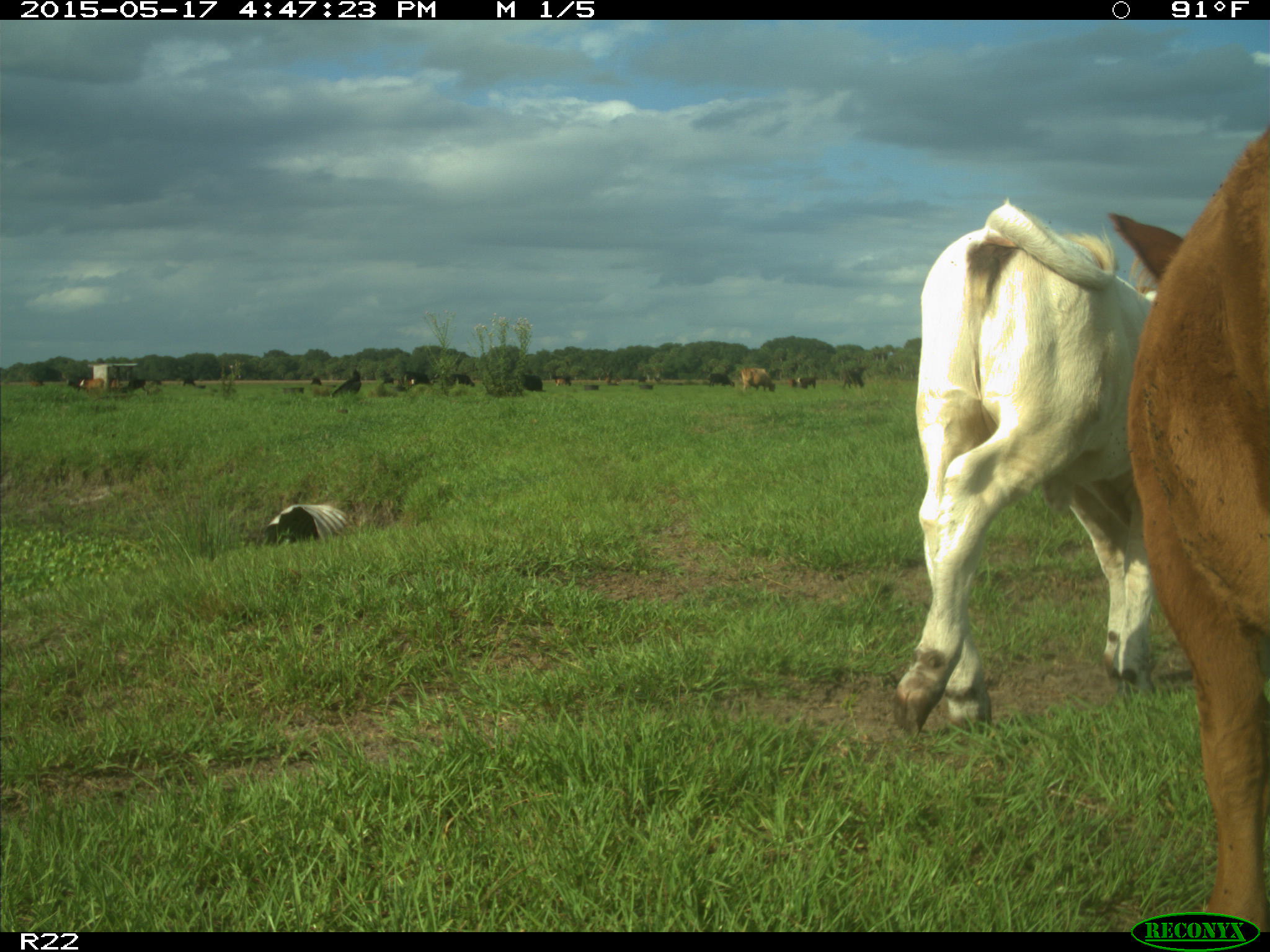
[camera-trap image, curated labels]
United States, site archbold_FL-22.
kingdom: Animalia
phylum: Chordata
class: Mammalia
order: Artiodactyla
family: Bovidae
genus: Bos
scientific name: Bos taurus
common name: domestic cow